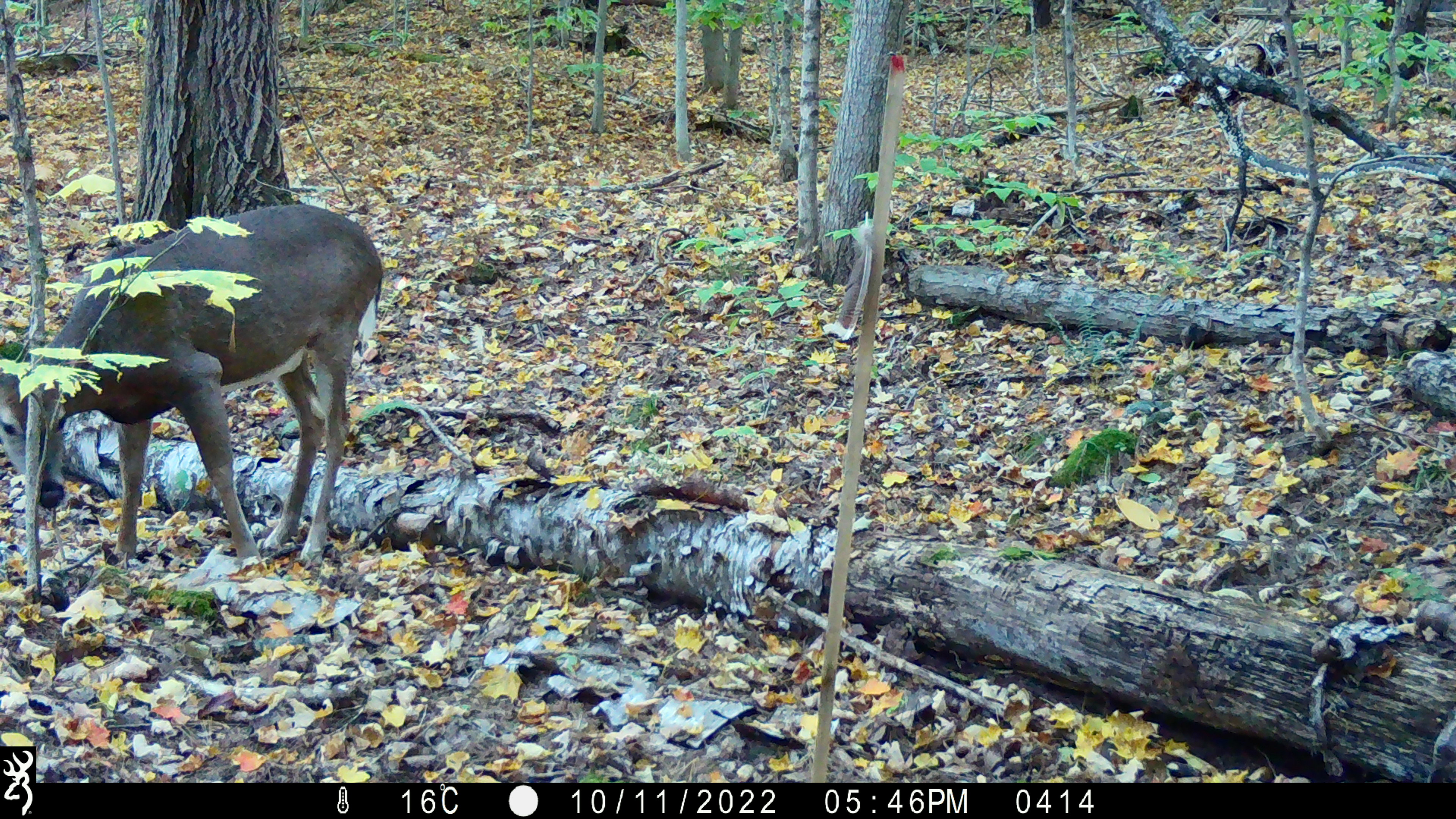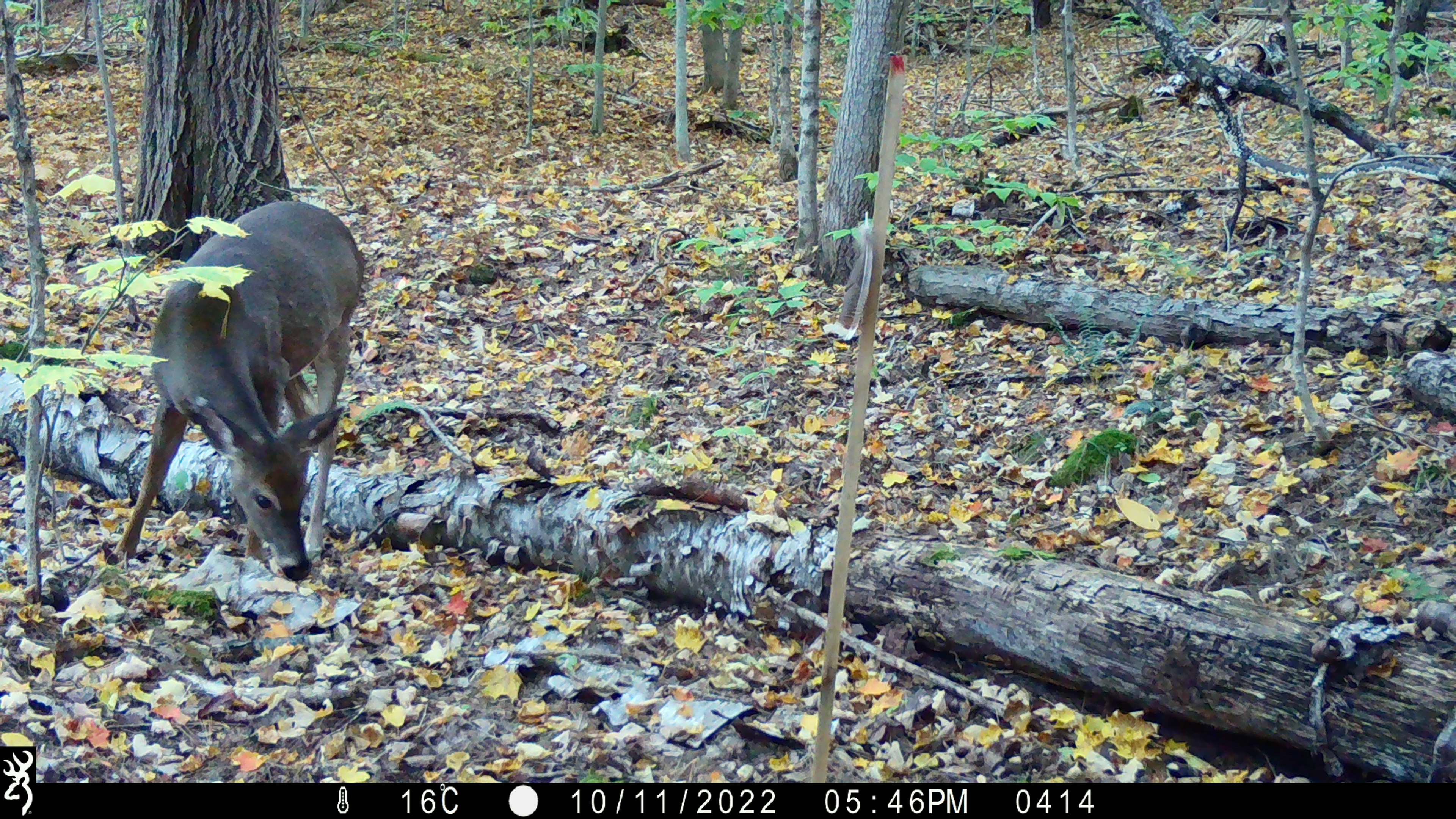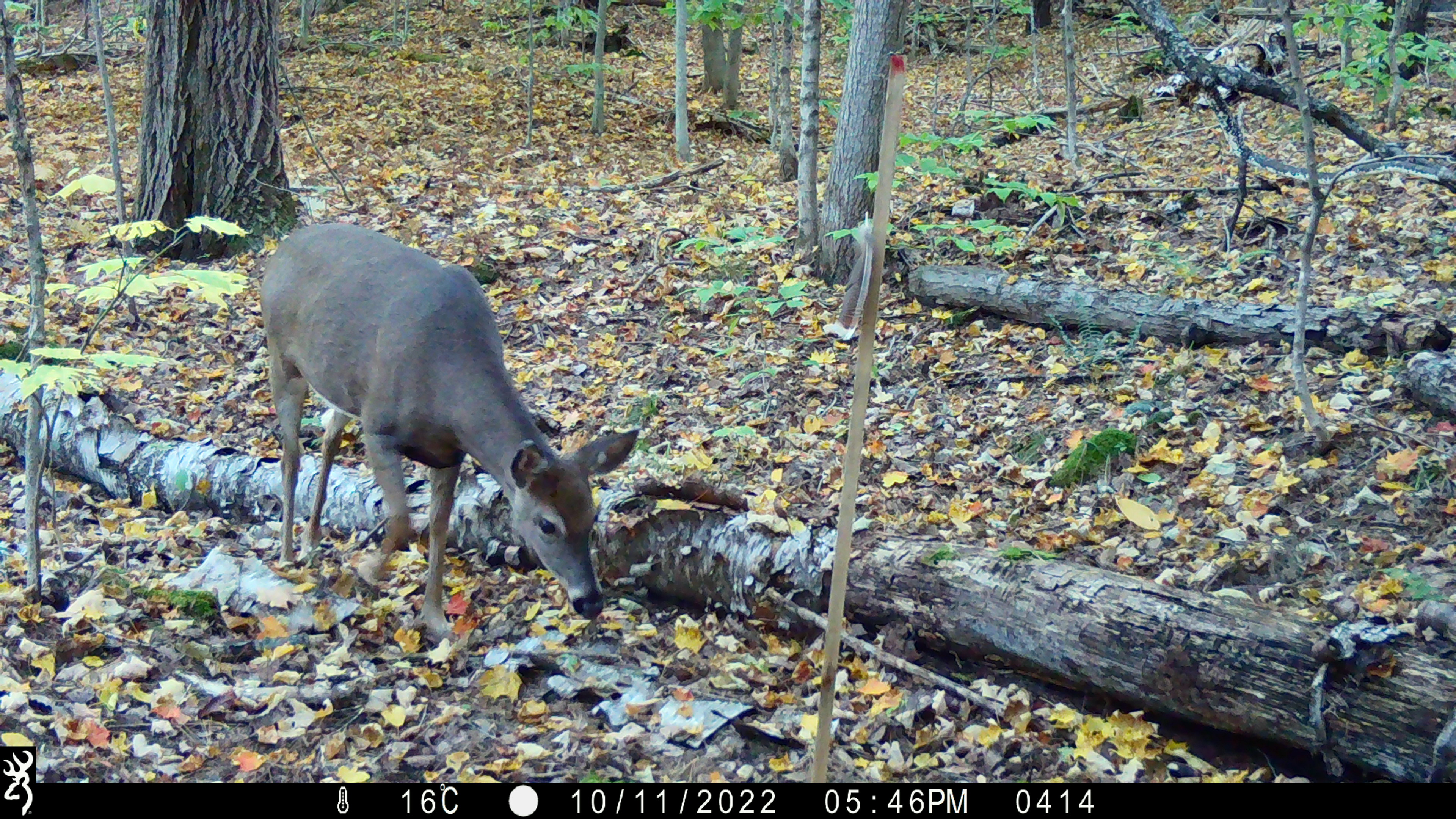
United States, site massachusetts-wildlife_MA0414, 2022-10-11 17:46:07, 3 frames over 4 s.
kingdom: Animalia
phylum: Chordata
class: Mammalia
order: Artiodactyla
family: Cervidae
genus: Odocoileus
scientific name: Odocoileus virginianus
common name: white-tailed deer